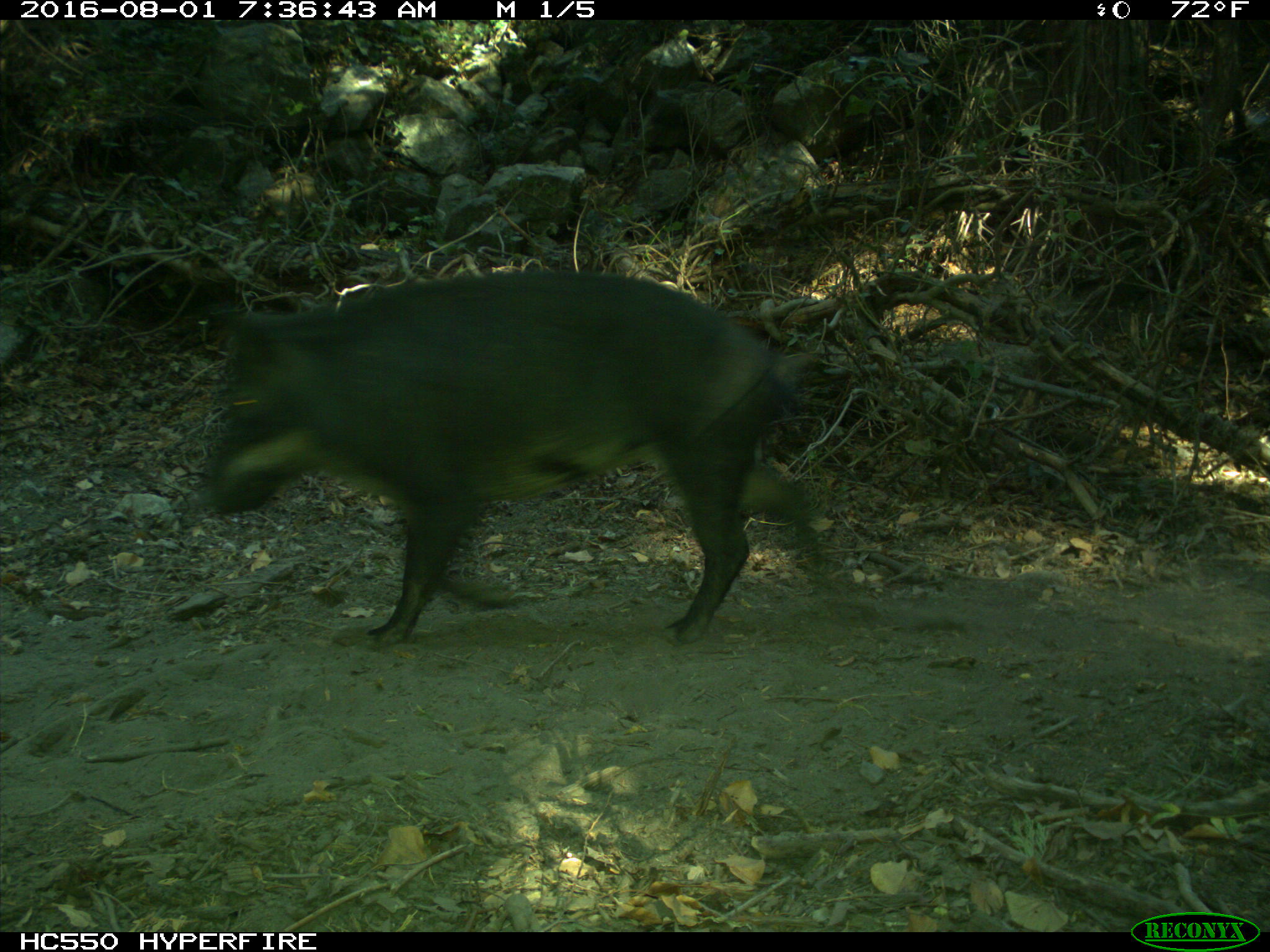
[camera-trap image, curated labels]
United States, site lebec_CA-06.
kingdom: Animalia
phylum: Chordata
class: Mammalia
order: Artiodactyla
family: Suidae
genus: Sus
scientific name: Sus scrofa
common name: wild boar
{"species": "Sus scrofa (wild boar)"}